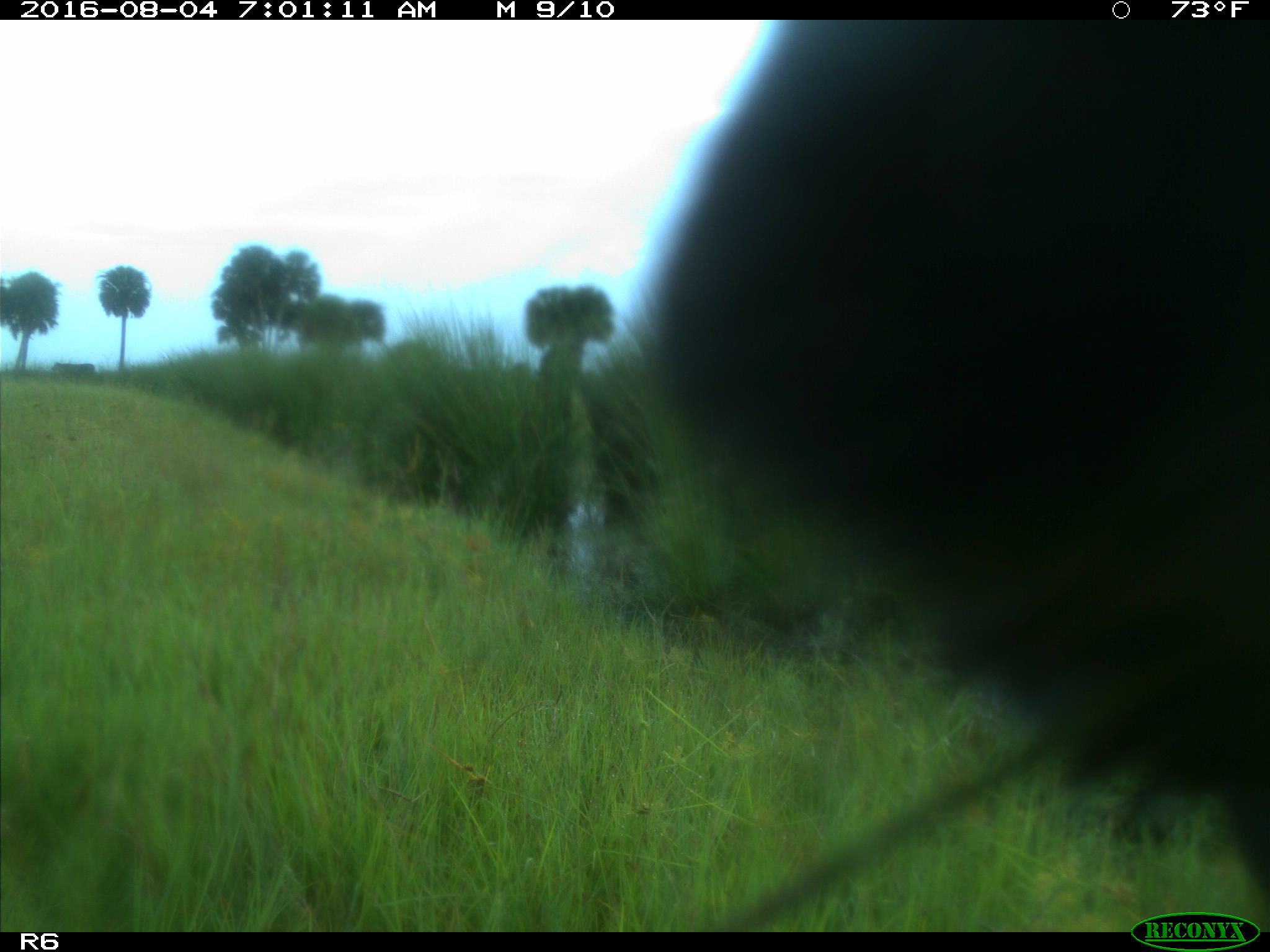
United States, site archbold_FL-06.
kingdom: Animalia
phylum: Chordata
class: Mammalia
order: Artiodactyla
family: Bovidae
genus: Bos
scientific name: Bos taurus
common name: domestic cow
Bos taurus (domestic cow).